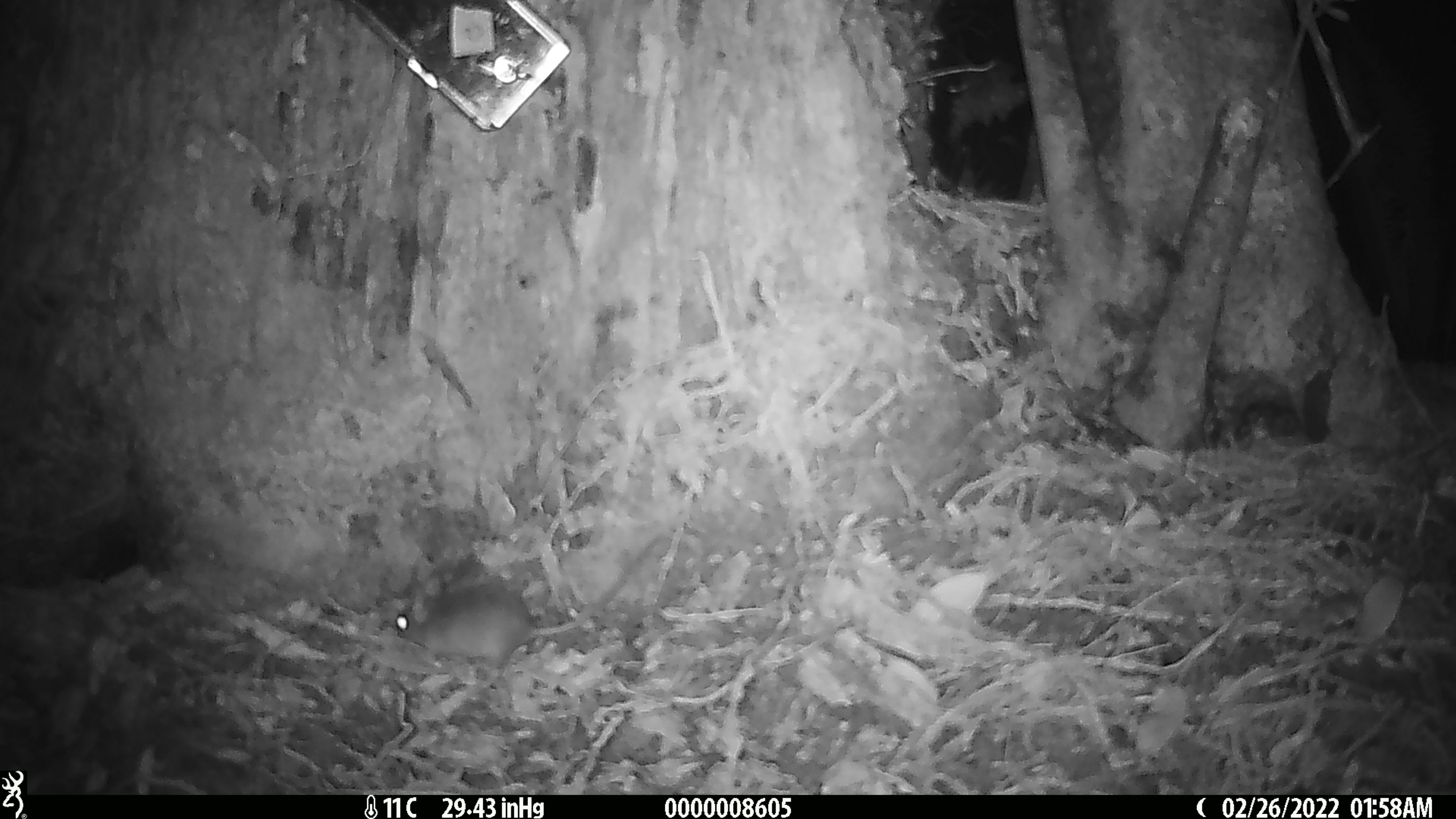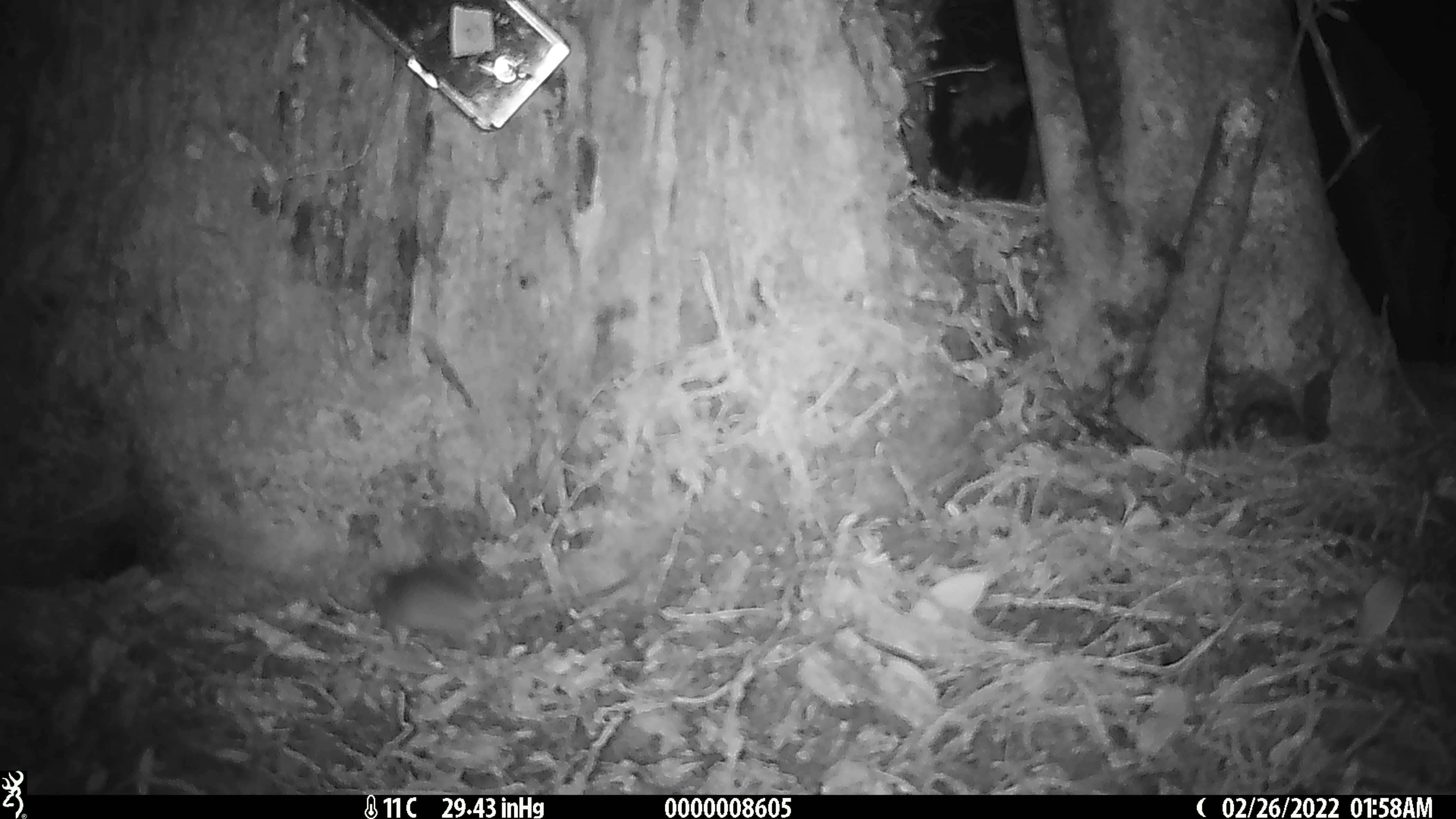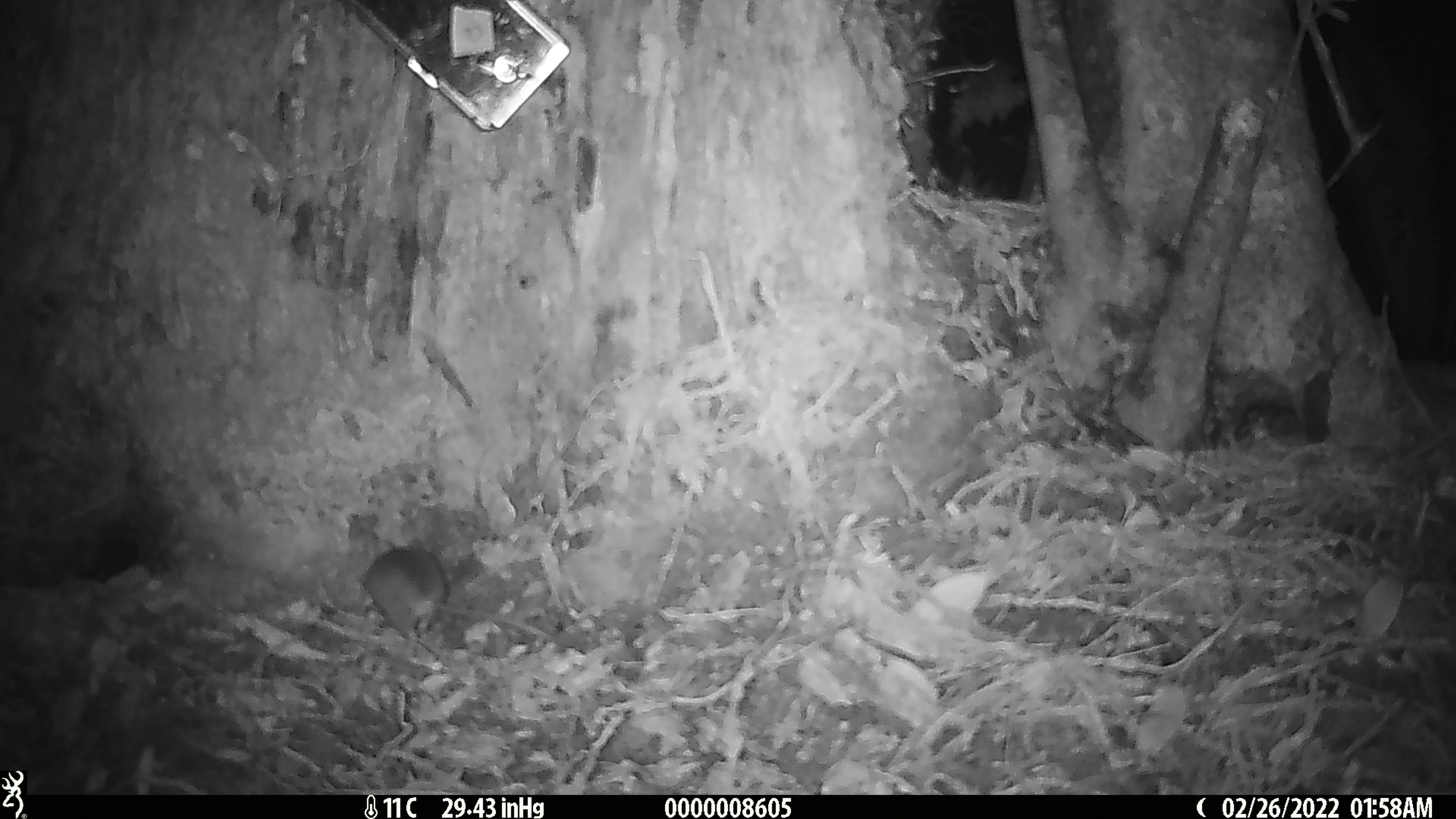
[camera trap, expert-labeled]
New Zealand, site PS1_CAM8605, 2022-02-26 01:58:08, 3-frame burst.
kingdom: Animalia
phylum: Chordata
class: Mammalia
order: Rodentia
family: Muridae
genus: Mus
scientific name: Mus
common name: mouse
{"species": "mouse (Mus)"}